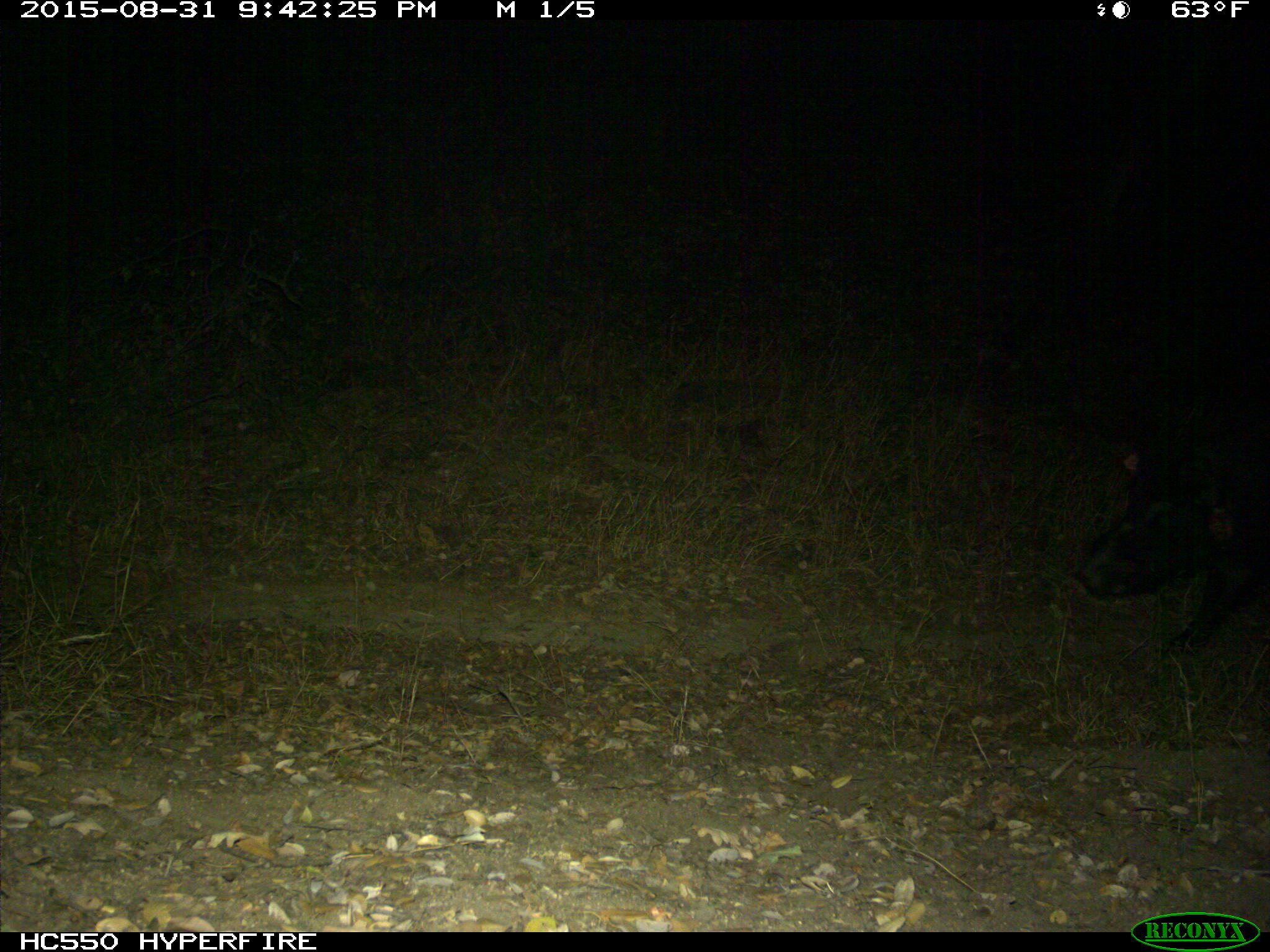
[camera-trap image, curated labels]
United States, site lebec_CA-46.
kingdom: Animalia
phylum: Chordata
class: Mammalia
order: Artiodactyla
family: Suidae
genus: Sus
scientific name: Sus scrofa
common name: wild boar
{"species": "Sus scrofa (wild boar)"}